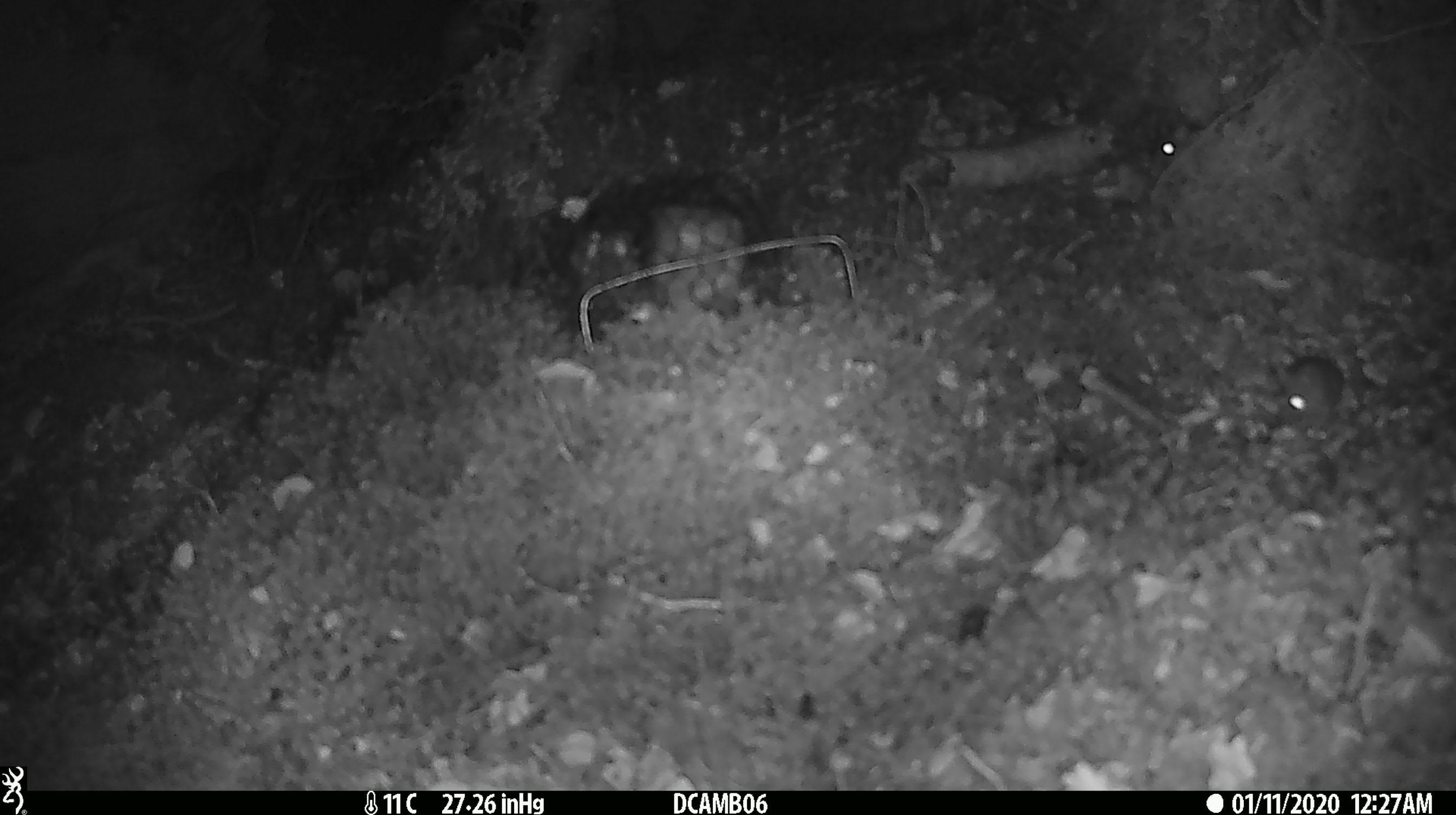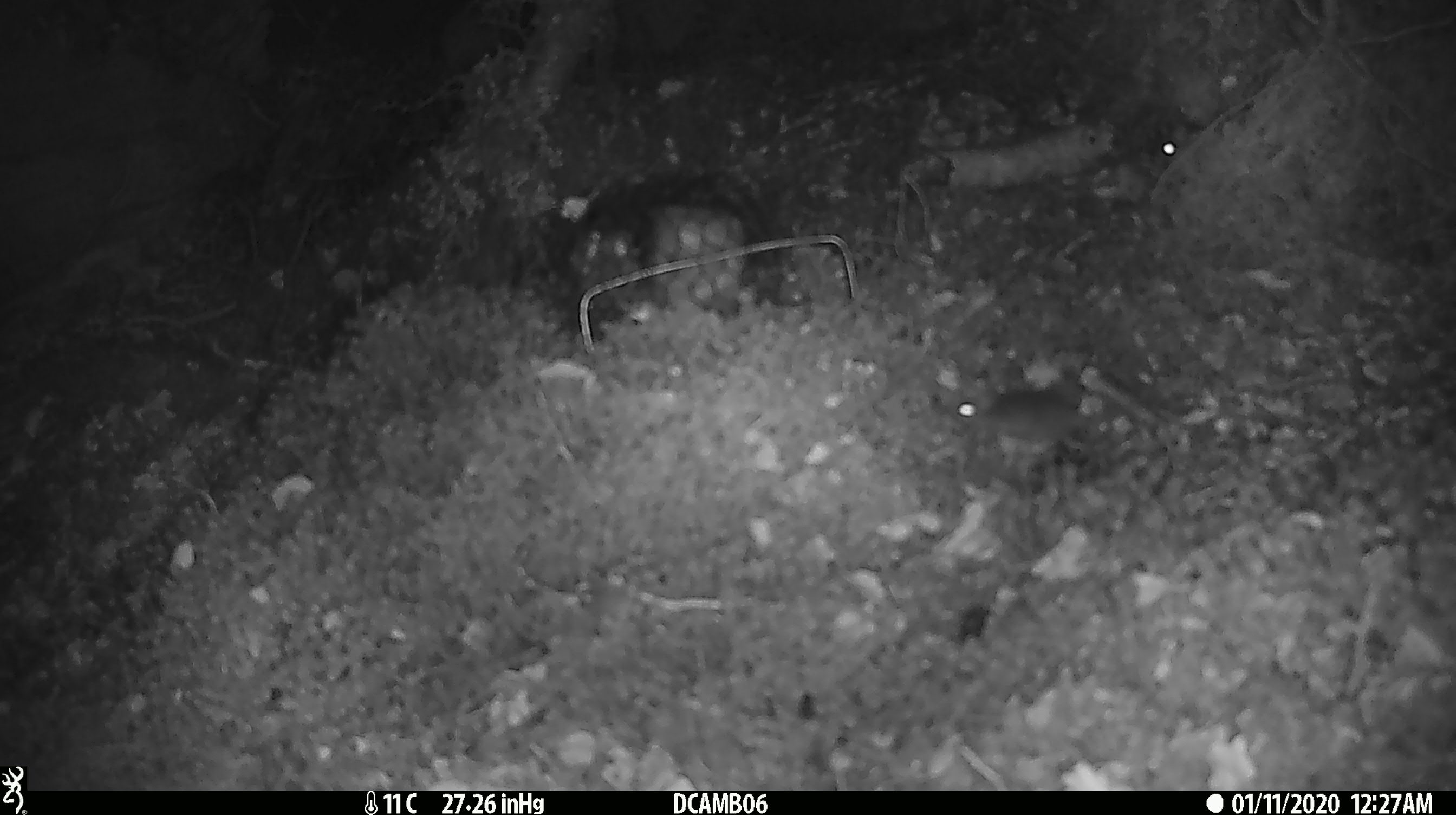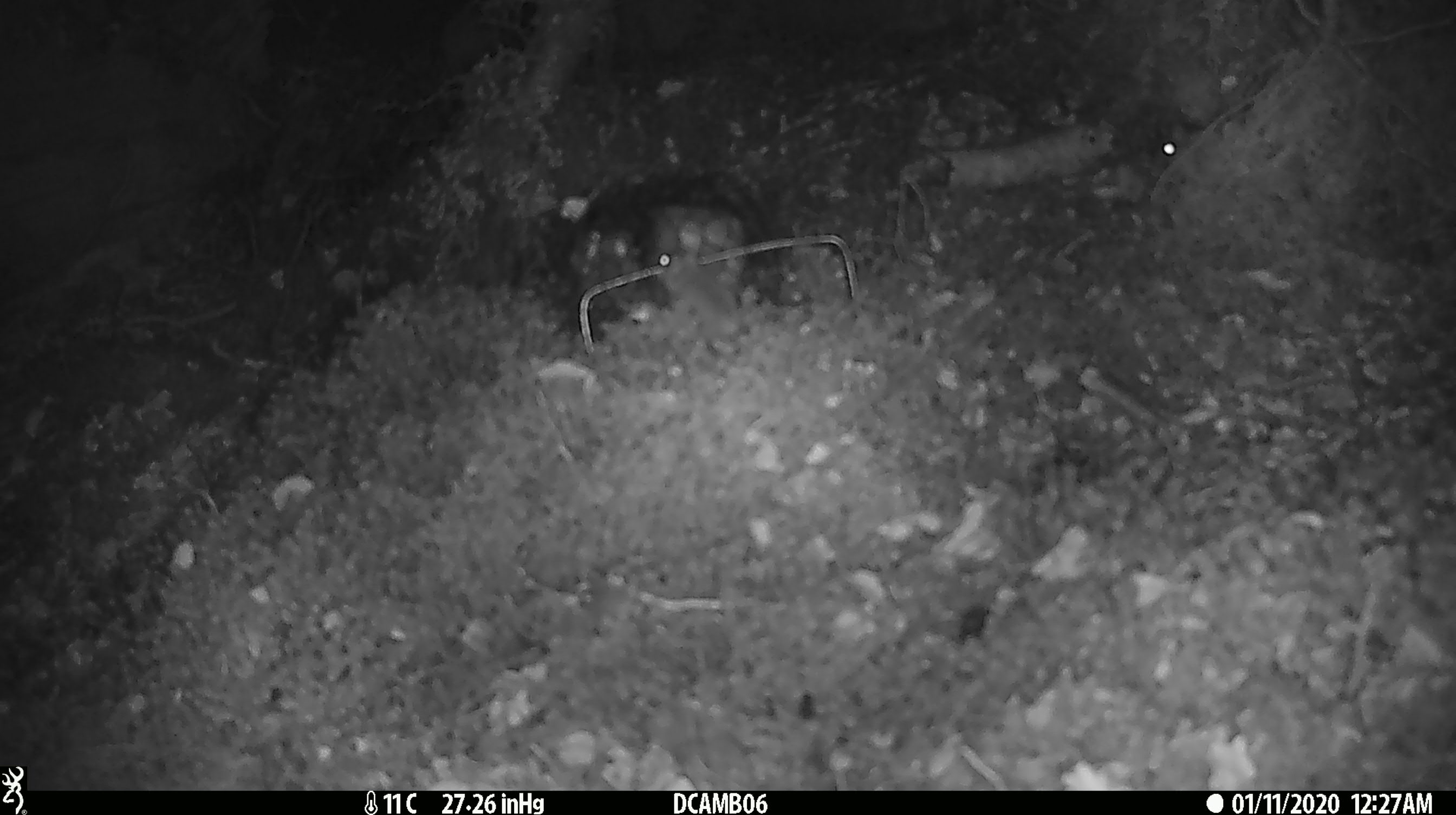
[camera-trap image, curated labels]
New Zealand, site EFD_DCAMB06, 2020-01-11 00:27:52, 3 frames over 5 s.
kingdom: Animalia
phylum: Chordata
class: Mammalia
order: Rodentia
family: Muridae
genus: Mus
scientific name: Mus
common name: mouse